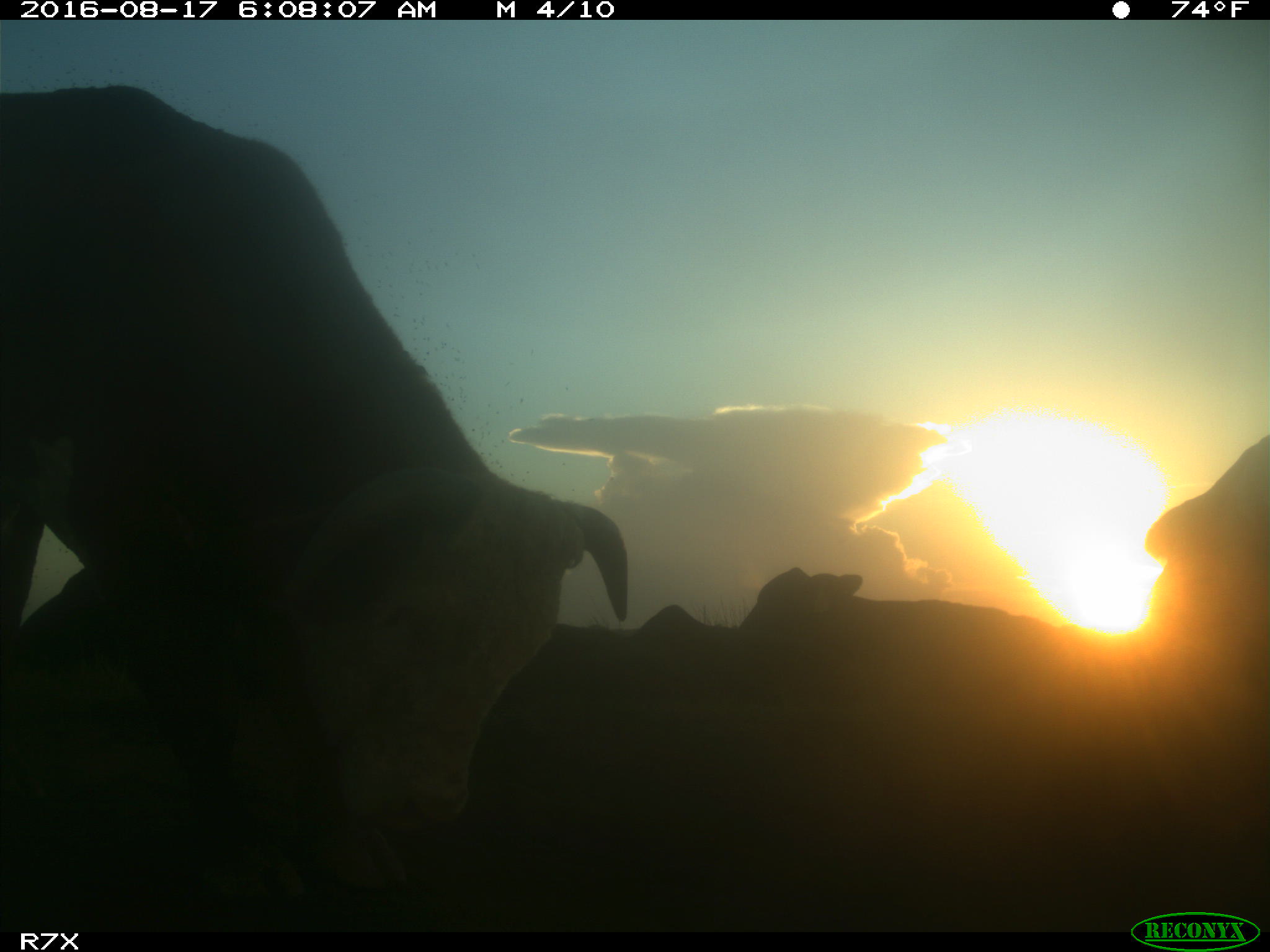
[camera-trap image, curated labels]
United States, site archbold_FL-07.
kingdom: Animalia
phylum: Chordata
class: Mammalia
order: Artiodactyla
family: Bovidae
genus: Bos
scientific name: Bos taurus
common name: domestic cow